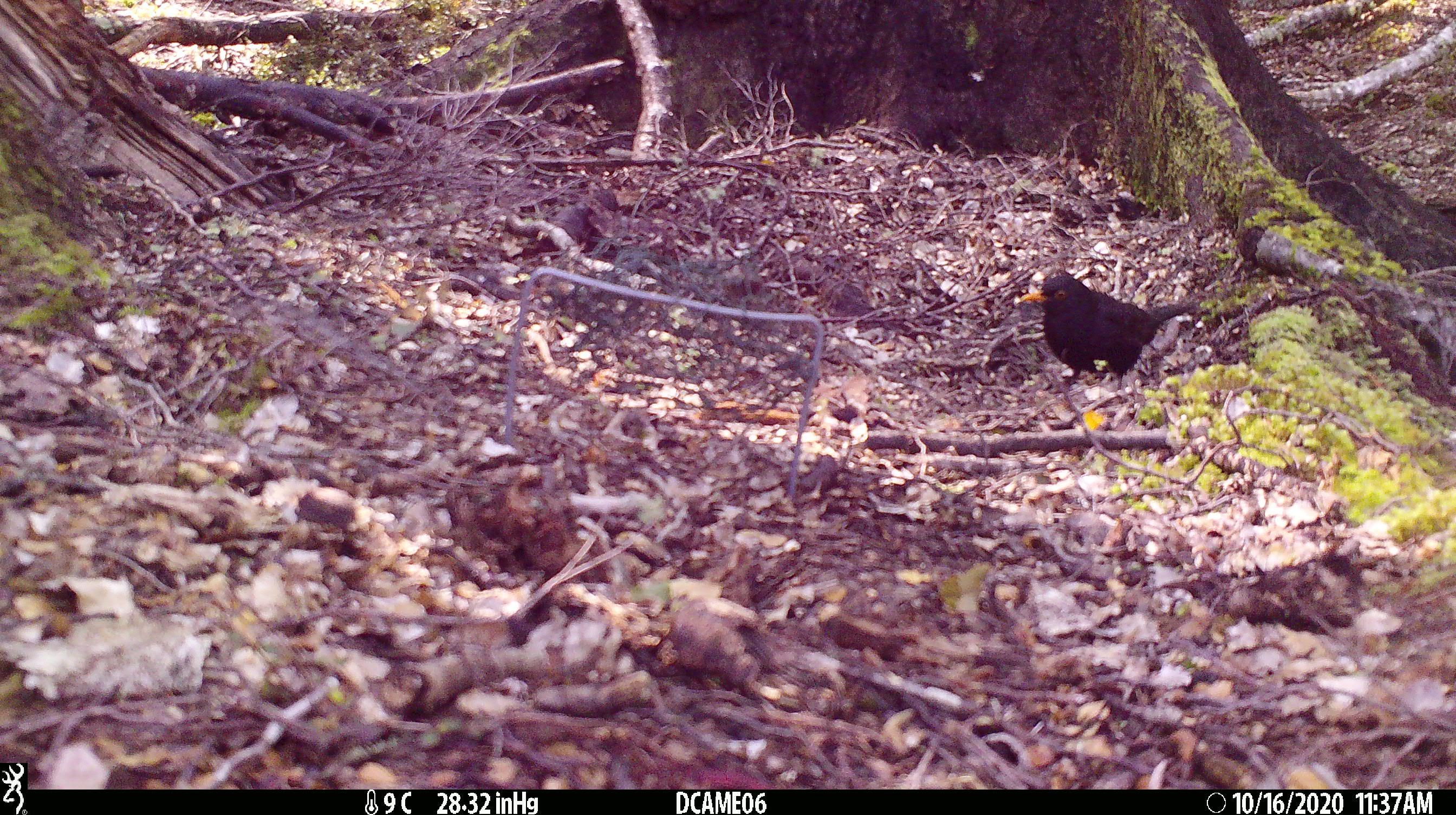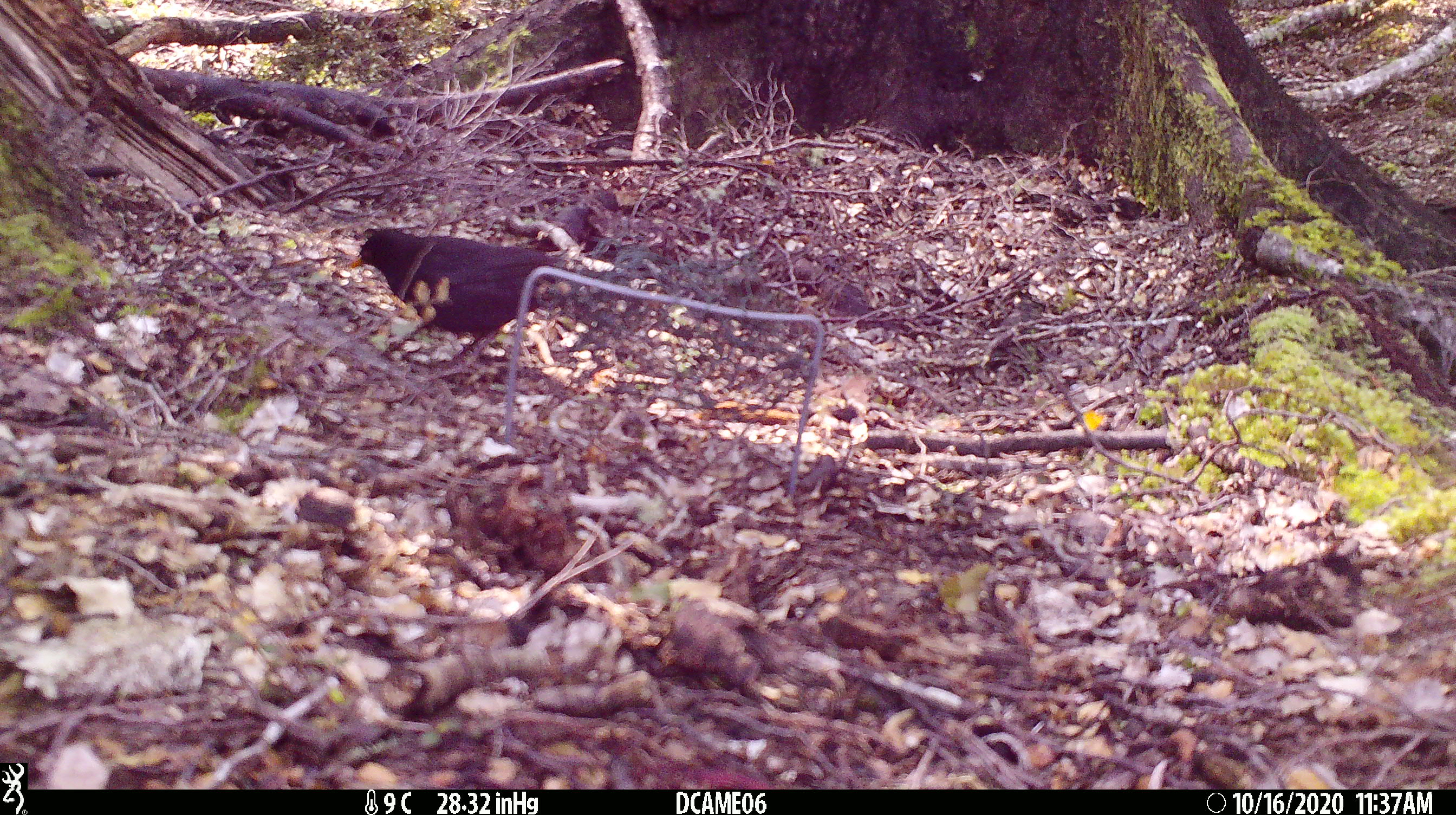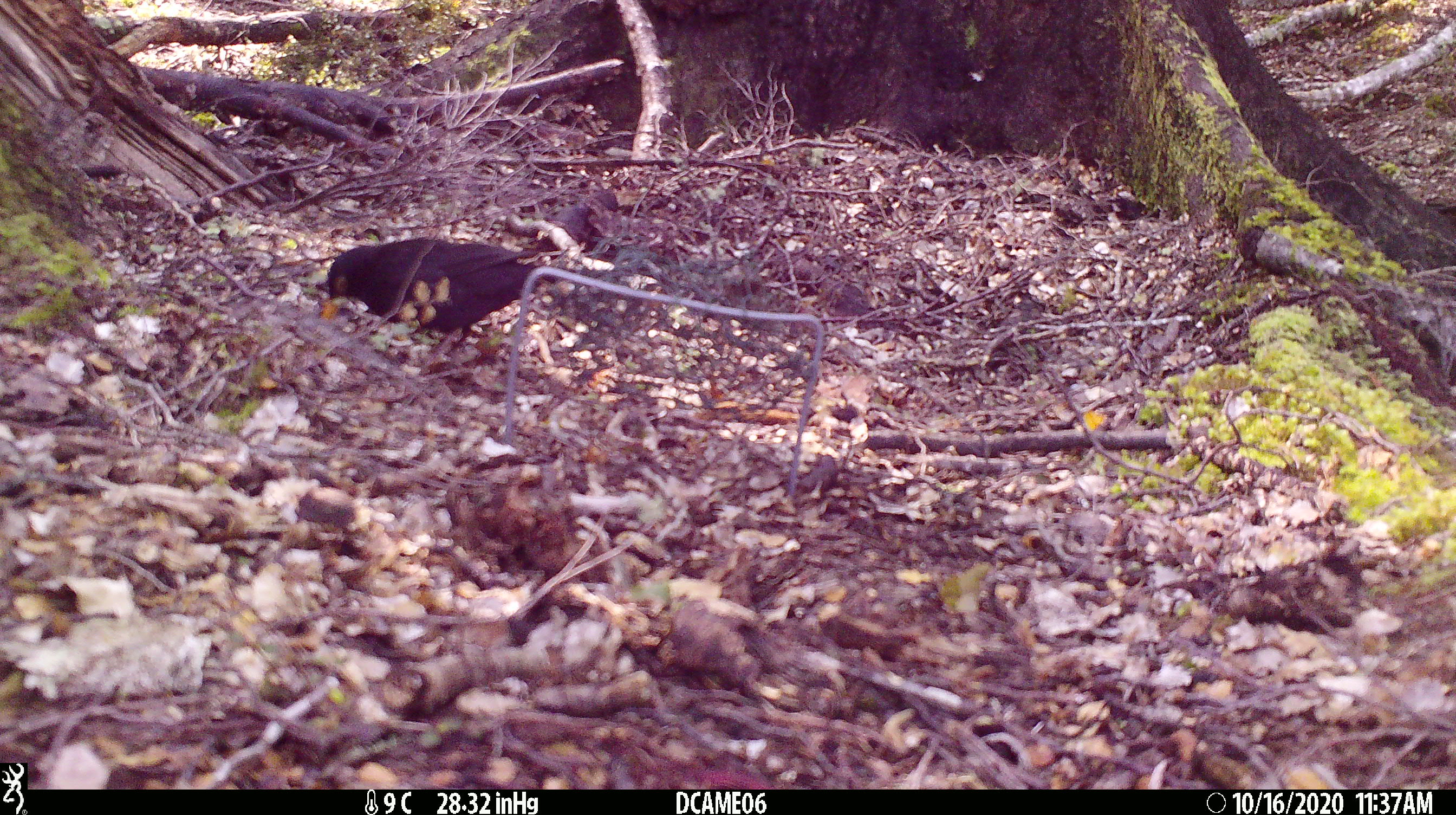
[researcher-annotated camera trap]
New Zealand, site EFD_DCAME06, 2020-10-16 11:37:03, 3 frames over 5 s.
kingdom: Animalia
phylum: Chordata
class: Aves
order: Passeriformes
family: Turdidae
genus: Turdus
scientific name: Turdus merula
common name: eurasian blackbird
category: blackbird